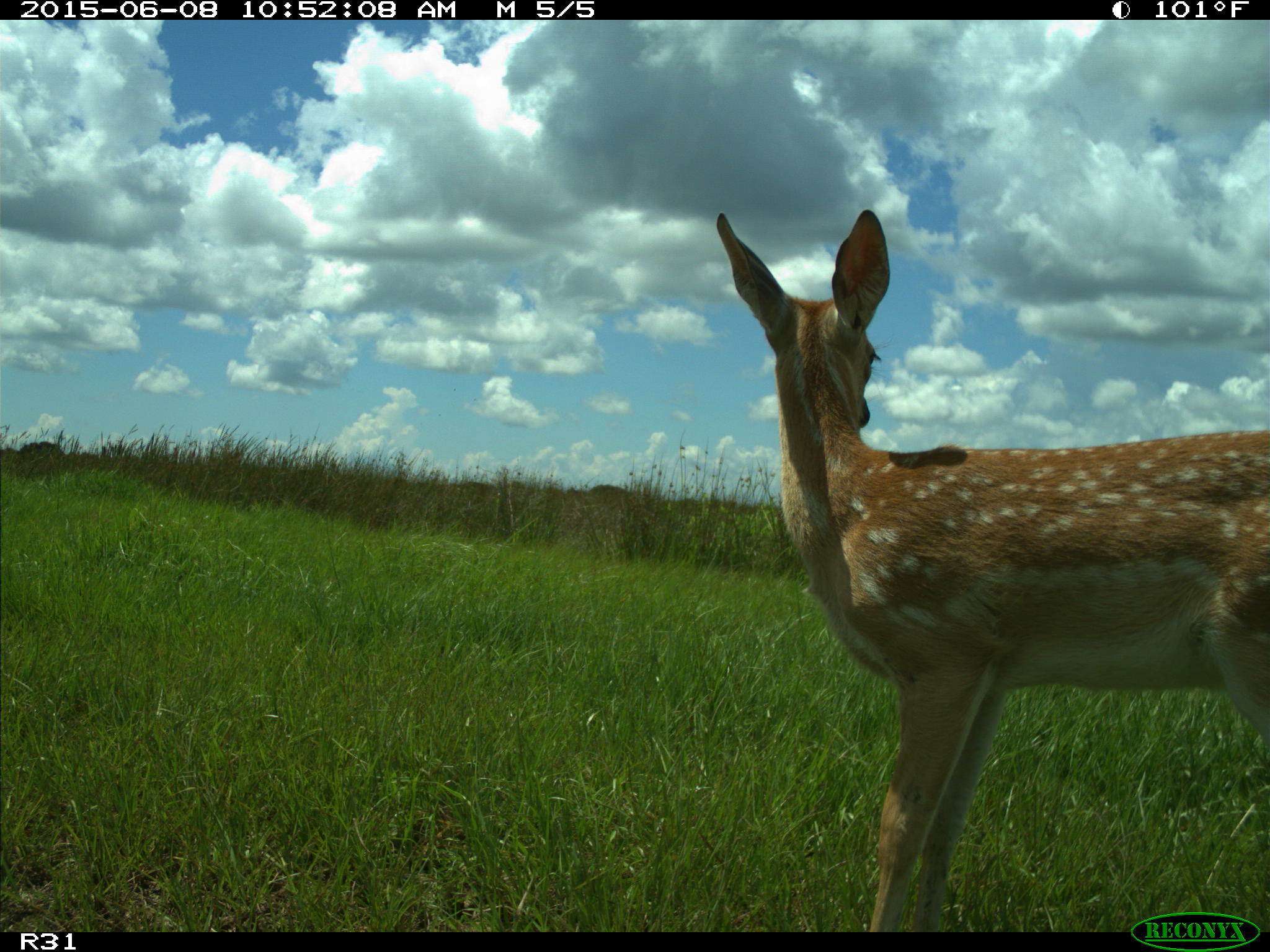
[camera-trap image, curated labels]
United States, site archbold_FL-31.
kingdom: Animalia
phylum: Chordata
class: Mammalia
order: Artiodactyla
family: Cervidae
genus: Odocoileus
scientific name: Odocoileus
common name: deer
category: unidentified deer